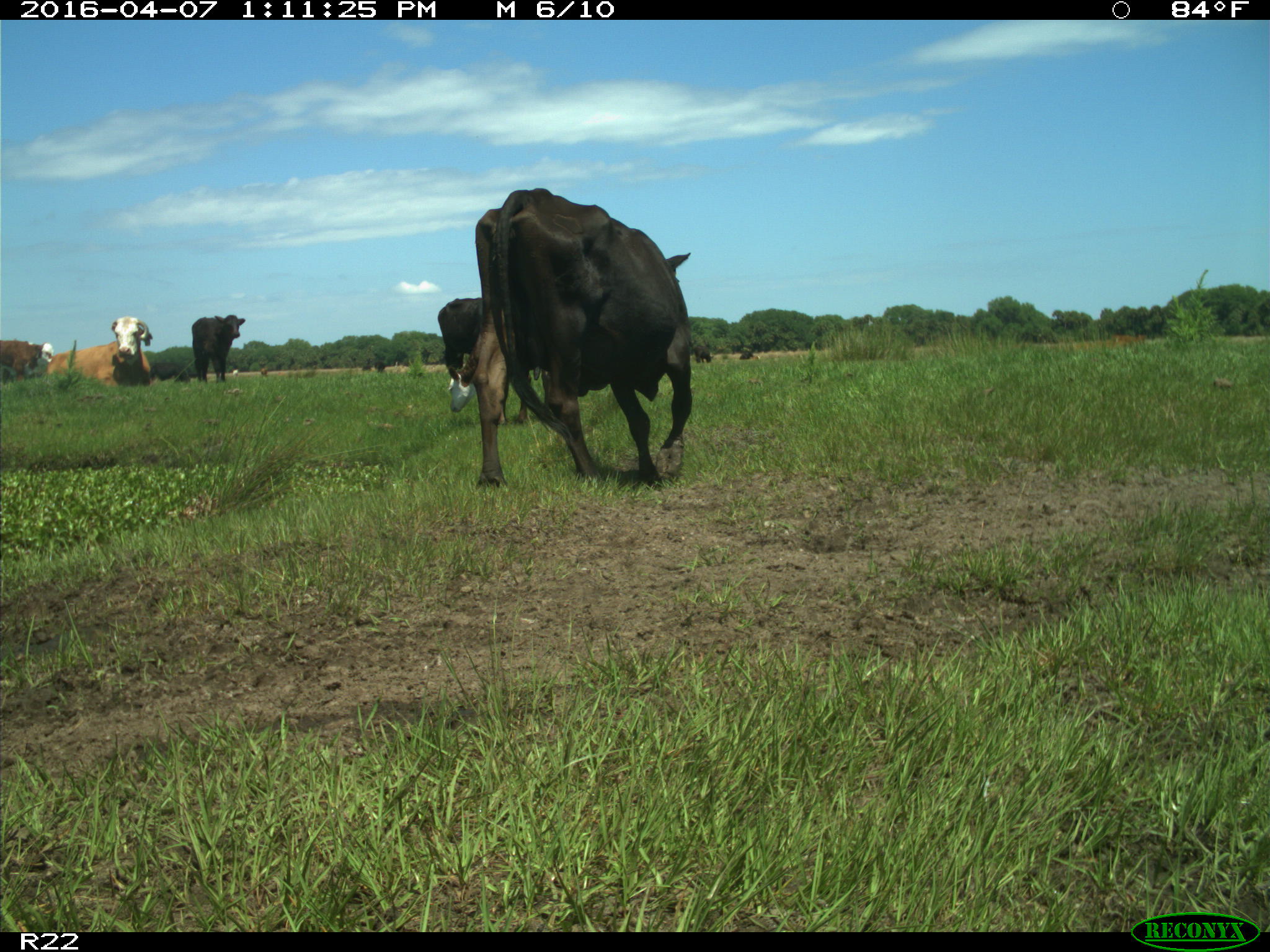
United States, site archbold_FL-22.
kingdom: Animalia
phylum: Chordata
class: Mammalia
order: Artiodactyla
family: Bovidae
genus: Bos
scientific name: Bos taurus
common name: domestic cow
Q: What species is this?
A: Bos taurus (domestic cow).